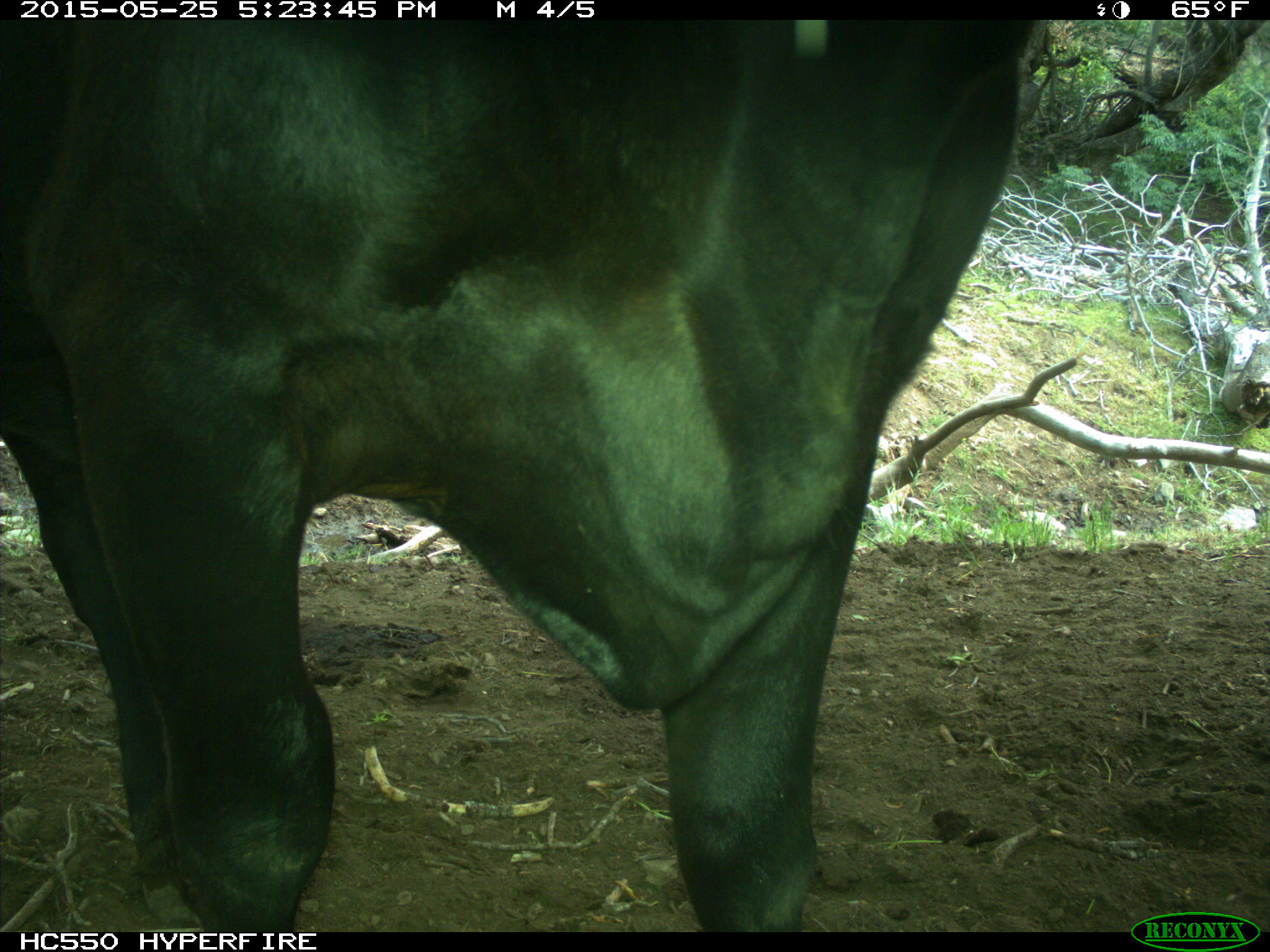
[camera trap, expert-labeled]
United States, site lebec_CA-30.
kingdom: Animalia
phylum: Chordata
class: Mammalia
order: Artiodactyla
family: Bovidae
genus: Bos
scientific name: Bos taurus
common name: domestic cow